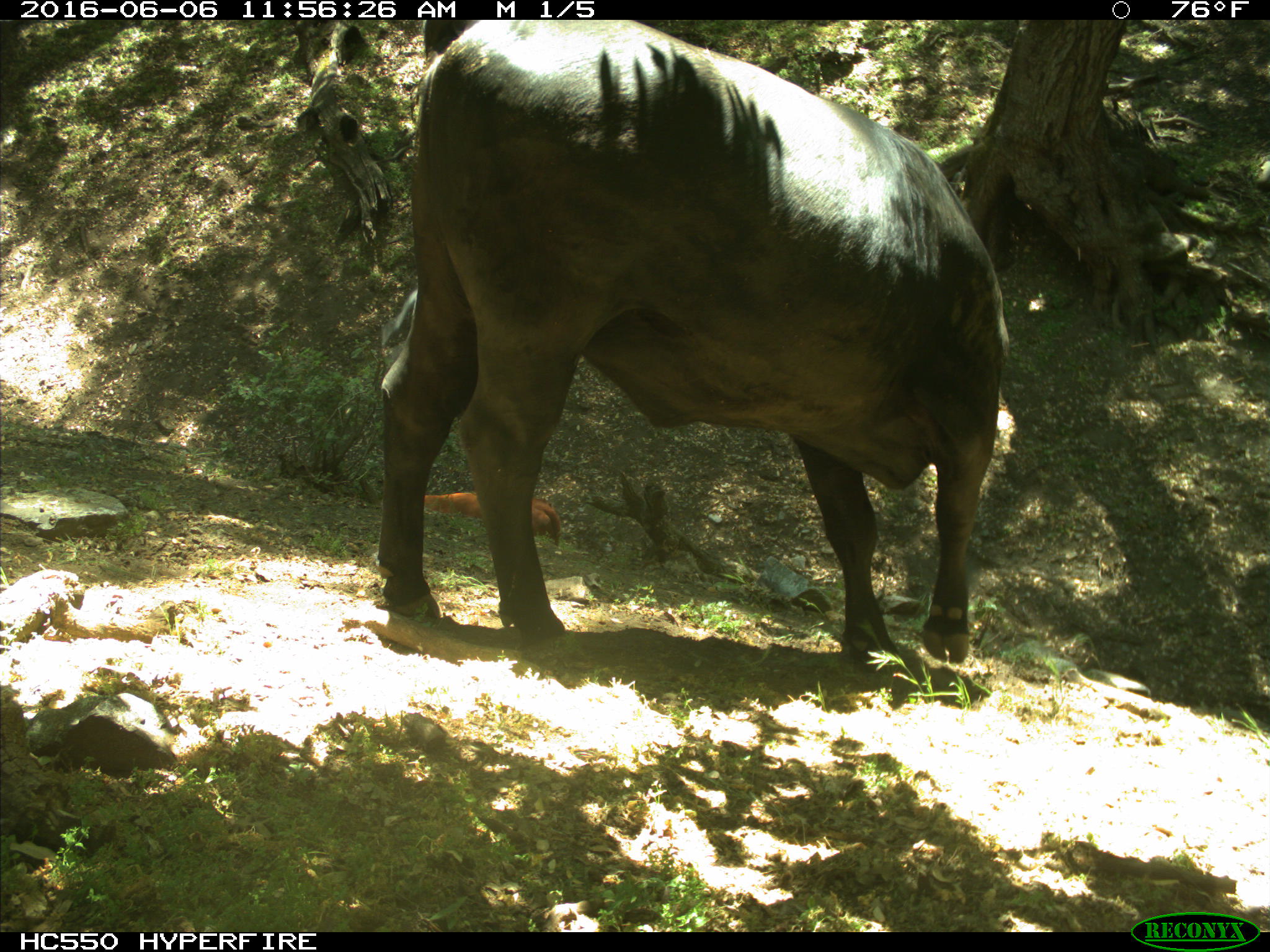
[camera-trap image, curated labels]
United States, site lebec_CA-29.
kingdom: Animalia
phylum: Chordata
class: Mammalia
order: Artiodactyla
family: Bovidae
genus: Bos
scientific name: Bos taurus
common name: domestic cow